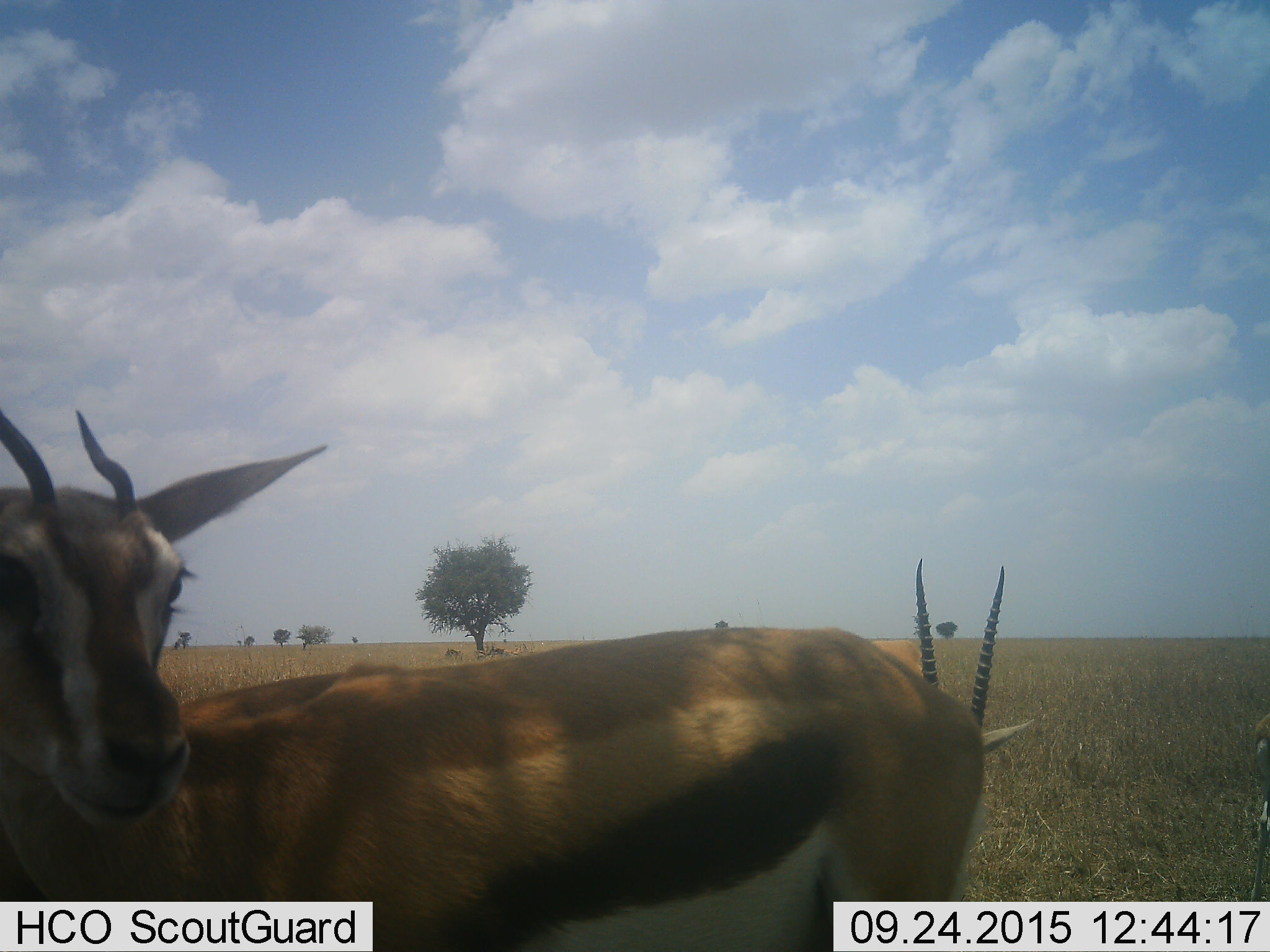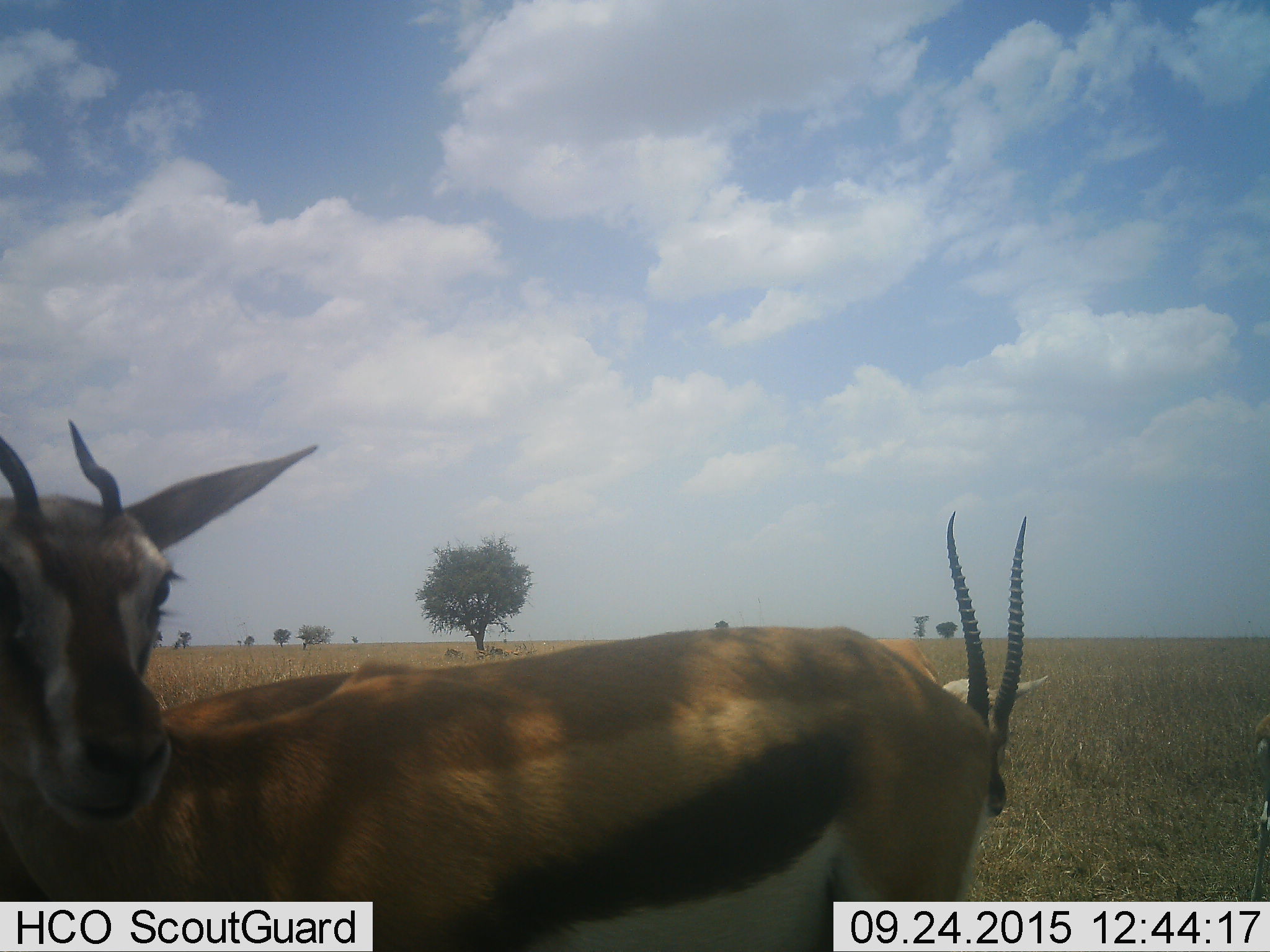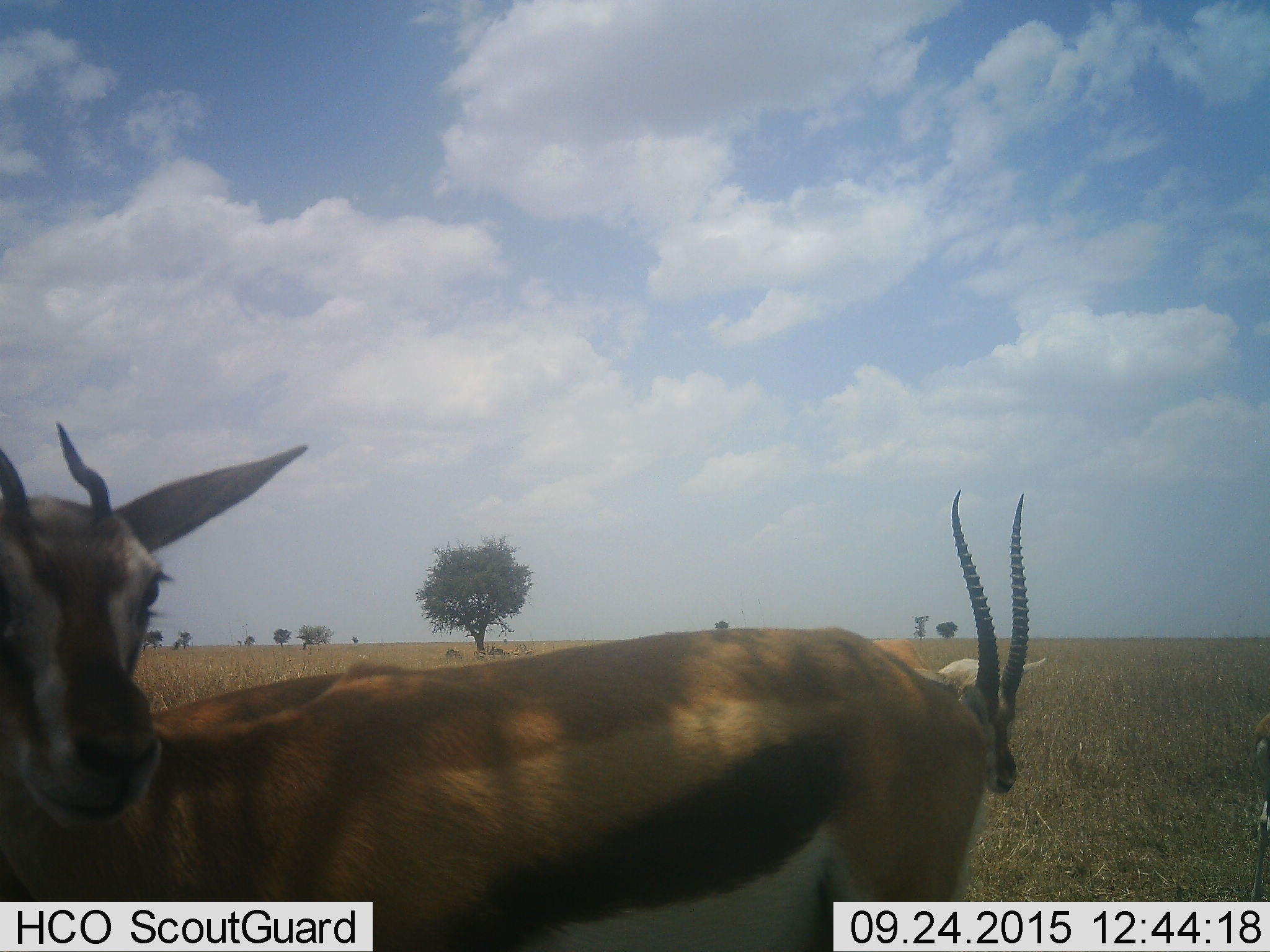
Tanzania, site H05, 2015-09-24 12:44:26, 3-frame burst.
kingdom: Animalia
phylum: Chordata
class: Mammalia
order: Artiodactyla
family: Bovidae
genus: Eudorcas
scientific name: Eudorcas thomsonii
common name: thomson's gazelle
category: gazellethomsons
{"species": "gazellethomsons (thomson's gazelle) (Eudorcas thomsonii)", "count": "5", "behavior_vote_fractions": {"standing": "80%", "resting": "20%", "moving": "20%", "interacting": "0%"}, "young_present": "0%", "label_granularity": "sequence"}